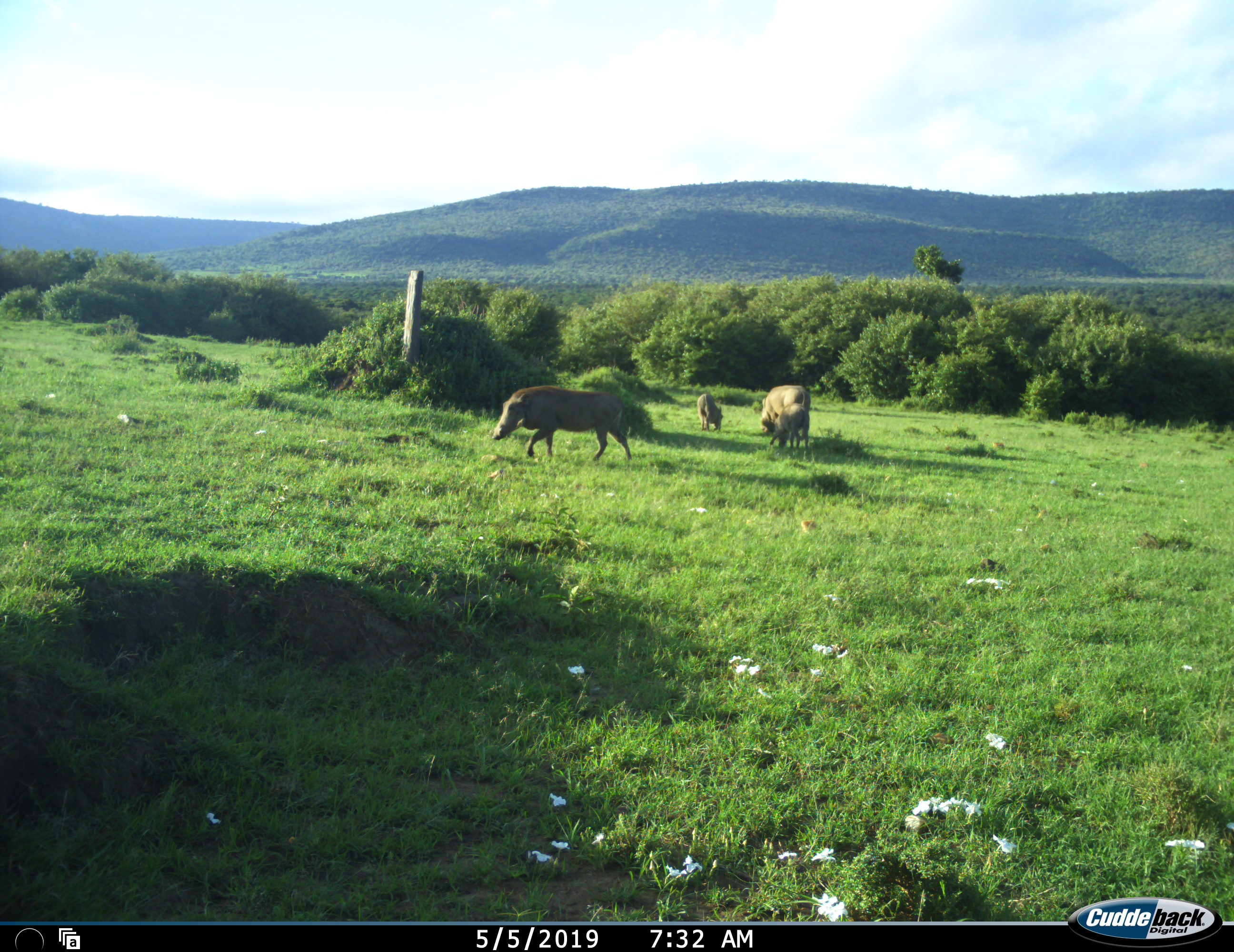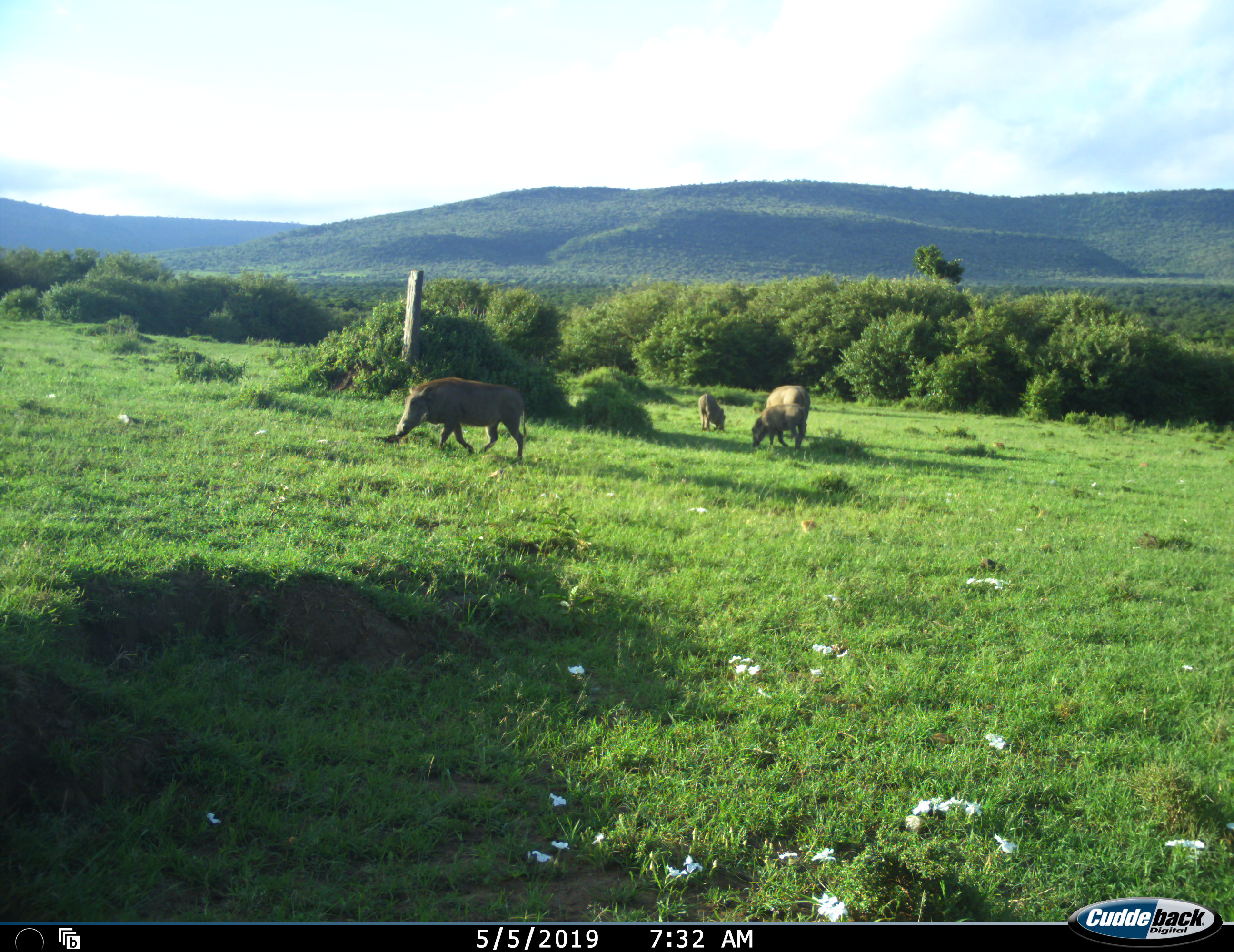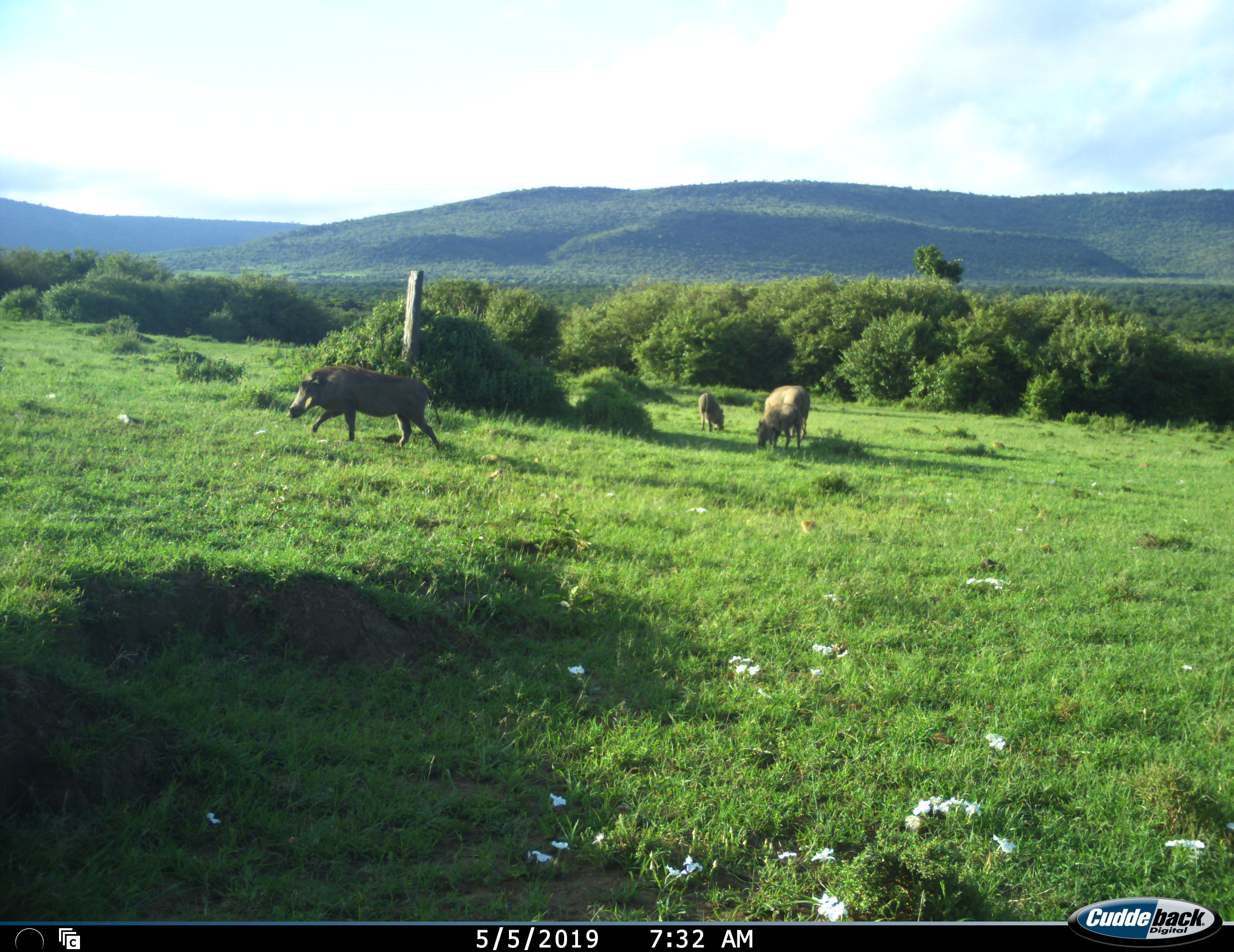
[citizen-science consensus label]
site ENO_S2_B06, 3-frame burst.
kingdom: Animalia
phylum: Chordata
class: Mammalia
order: Artiodactyla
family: Suidae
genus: Phacochoerus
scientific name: Phacochoerus africanus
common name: warthog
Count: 4.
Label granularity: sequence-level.